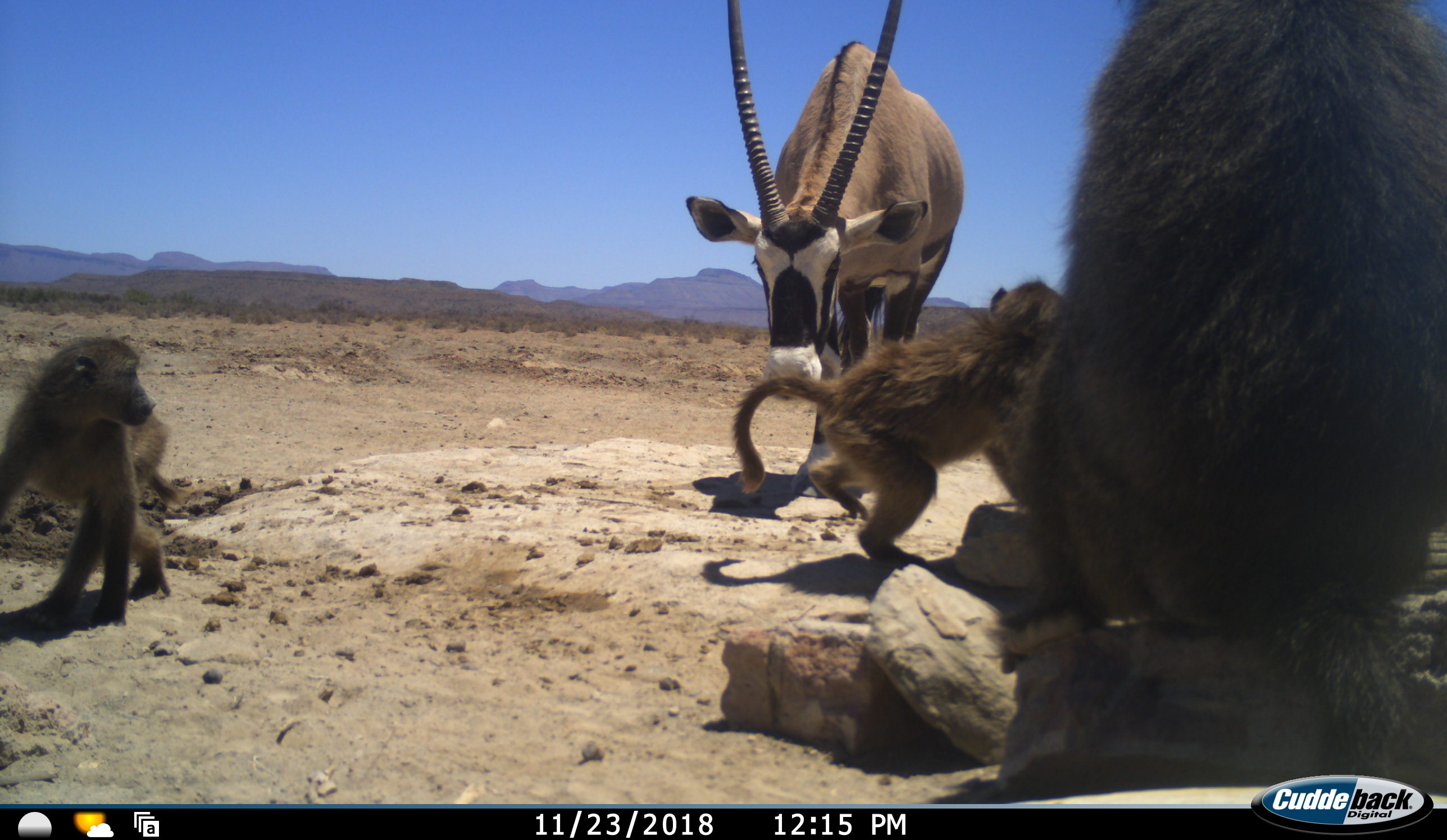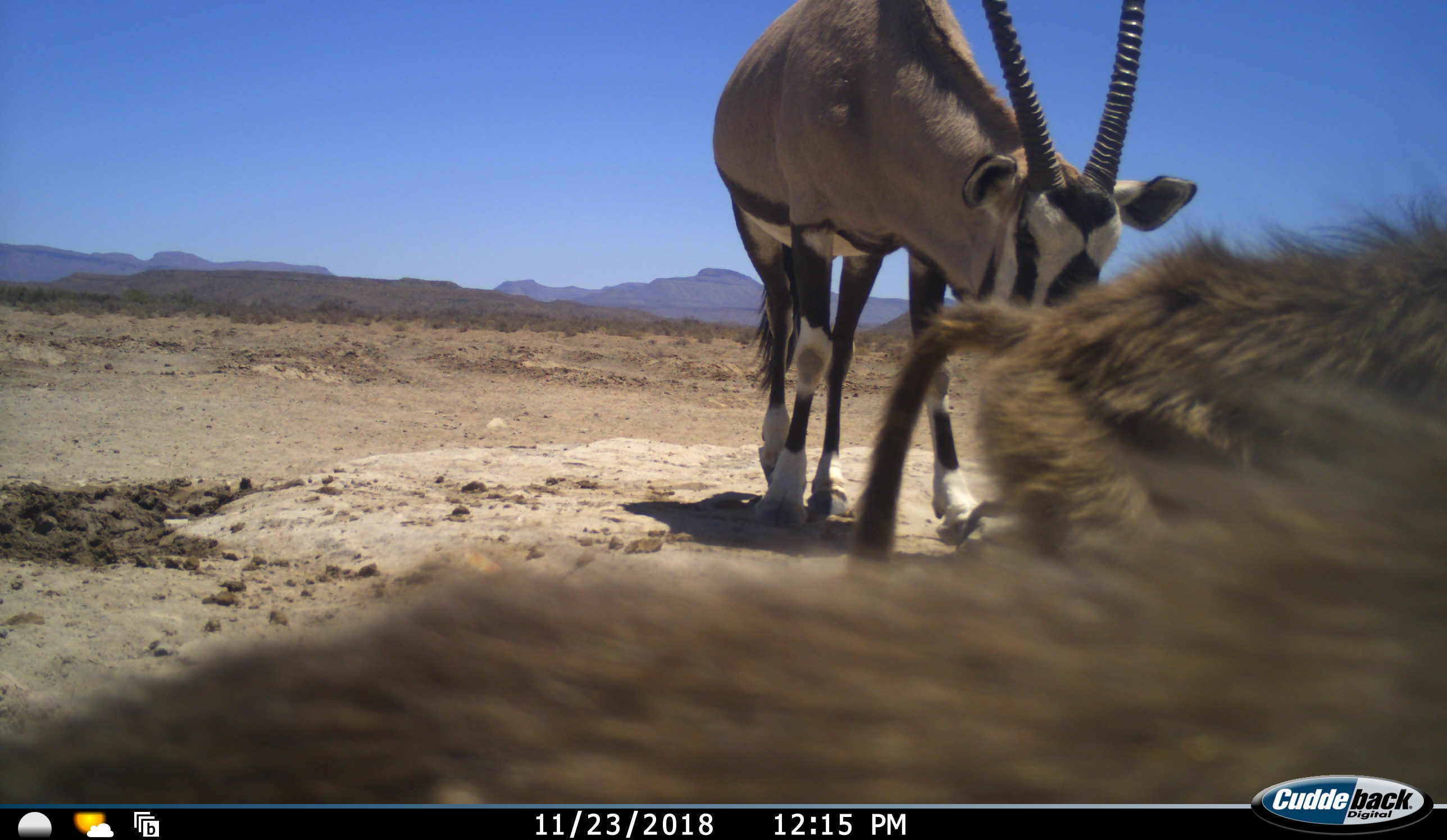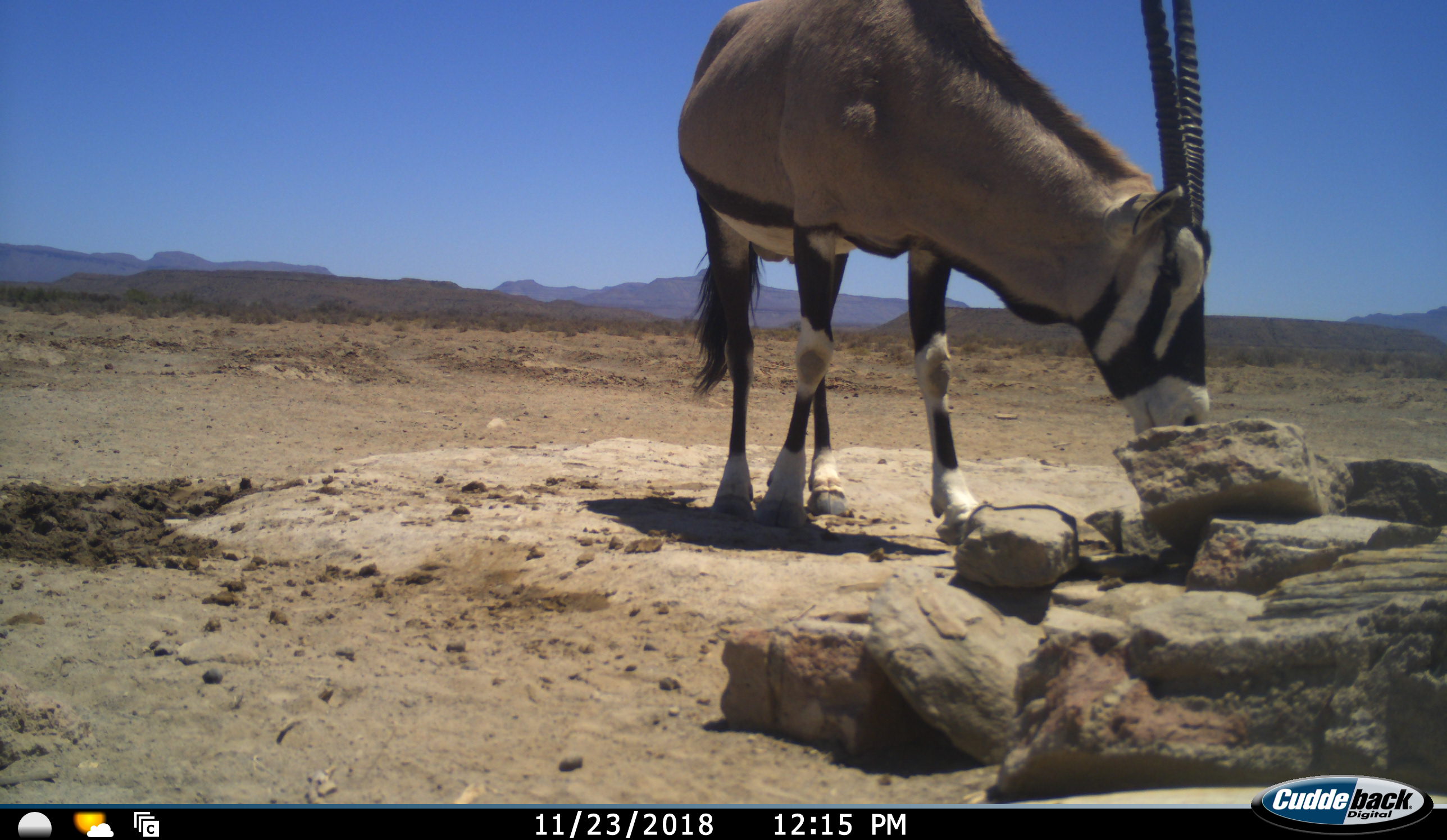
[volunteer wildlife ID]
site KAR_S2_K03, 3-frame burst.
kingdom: Animalia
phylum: Chordata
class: Mammalia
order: Primates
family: Cercopithecidae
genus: Papio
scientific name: Papio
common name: baboon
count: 3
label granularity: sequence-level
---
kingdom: Animalia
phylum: Chordata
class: Mammalia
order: Artiodactyla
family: Bovidae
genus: Oryx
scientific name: Oryx gazella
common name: gemsbok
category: oryx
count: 1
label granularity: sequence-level